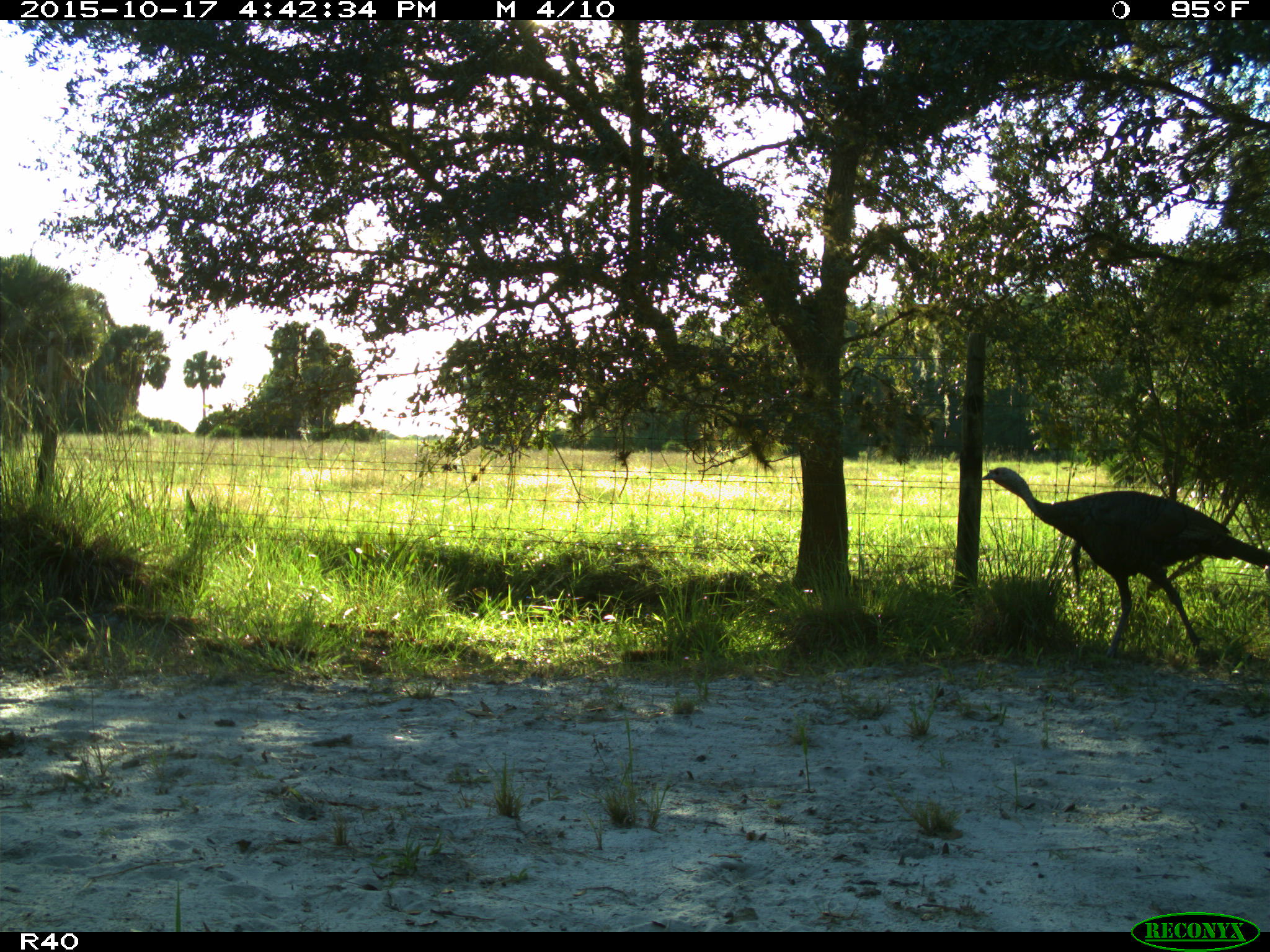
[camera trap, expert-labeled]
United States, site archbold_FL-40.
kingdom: Animalia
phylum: Chordata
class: Aves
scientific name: Aves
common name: birds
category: unidentified bird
Unidentified bird (birds) (Aves).